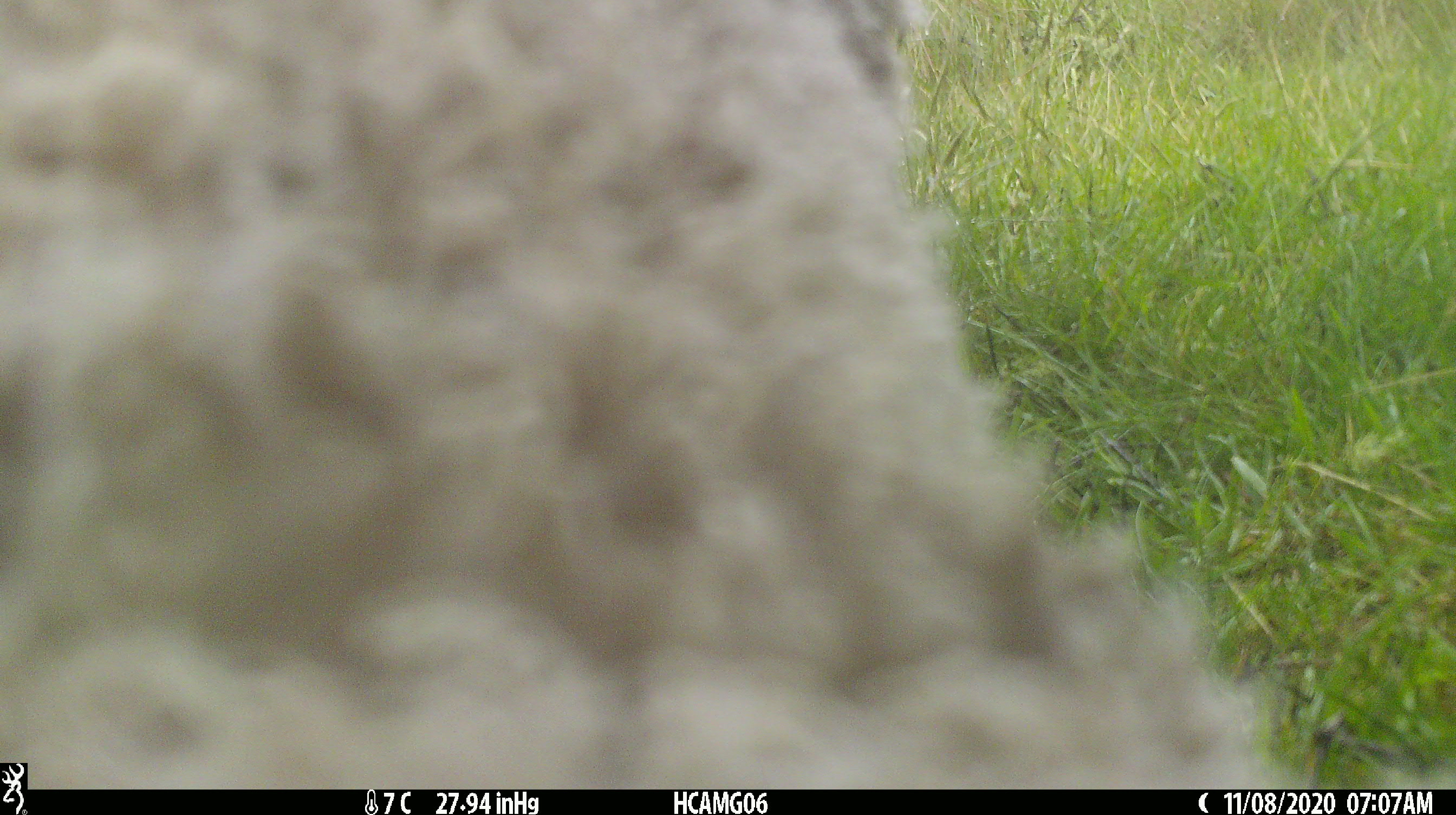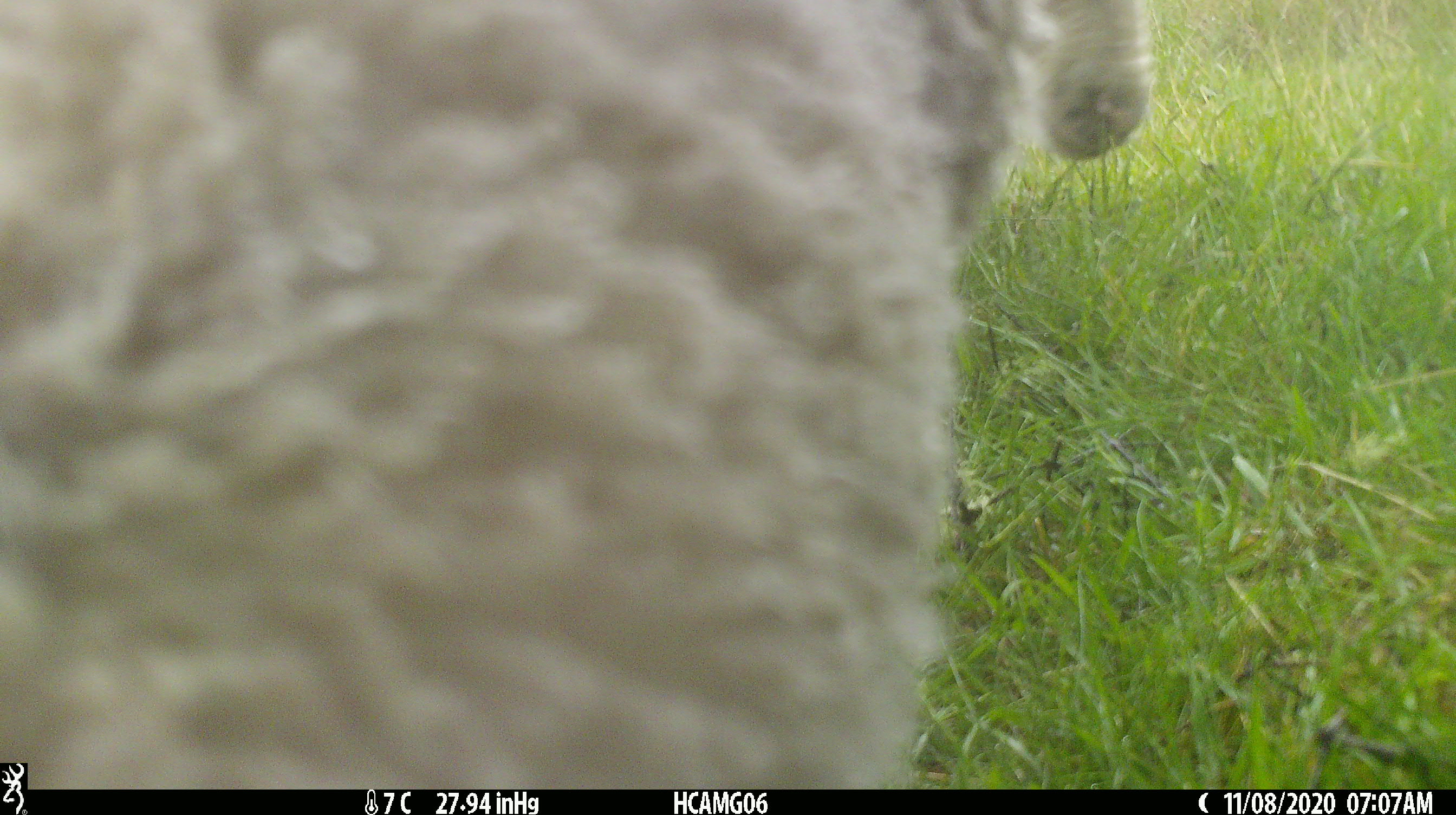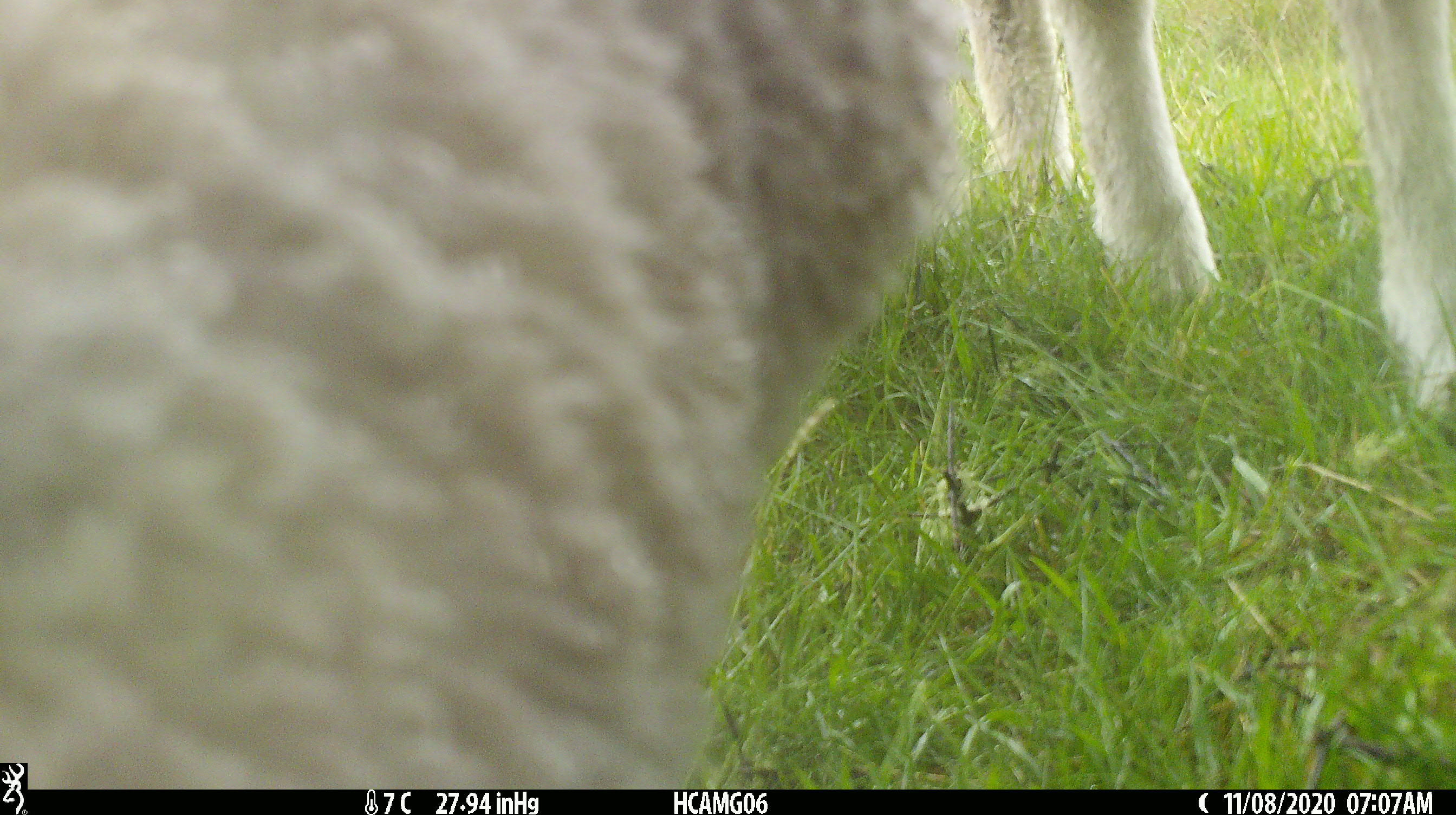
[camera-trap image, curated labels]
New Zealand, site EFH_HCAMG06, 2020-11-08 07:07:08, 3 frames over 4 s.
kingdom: Animalia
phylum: Chordata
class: Mammalia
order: Artiodactyla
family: Bovidae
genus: Ovis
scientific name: Ovis aries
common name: domestic sheep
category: sheep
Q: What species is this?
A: Sheep (domestic sheep) (Ovis aries).